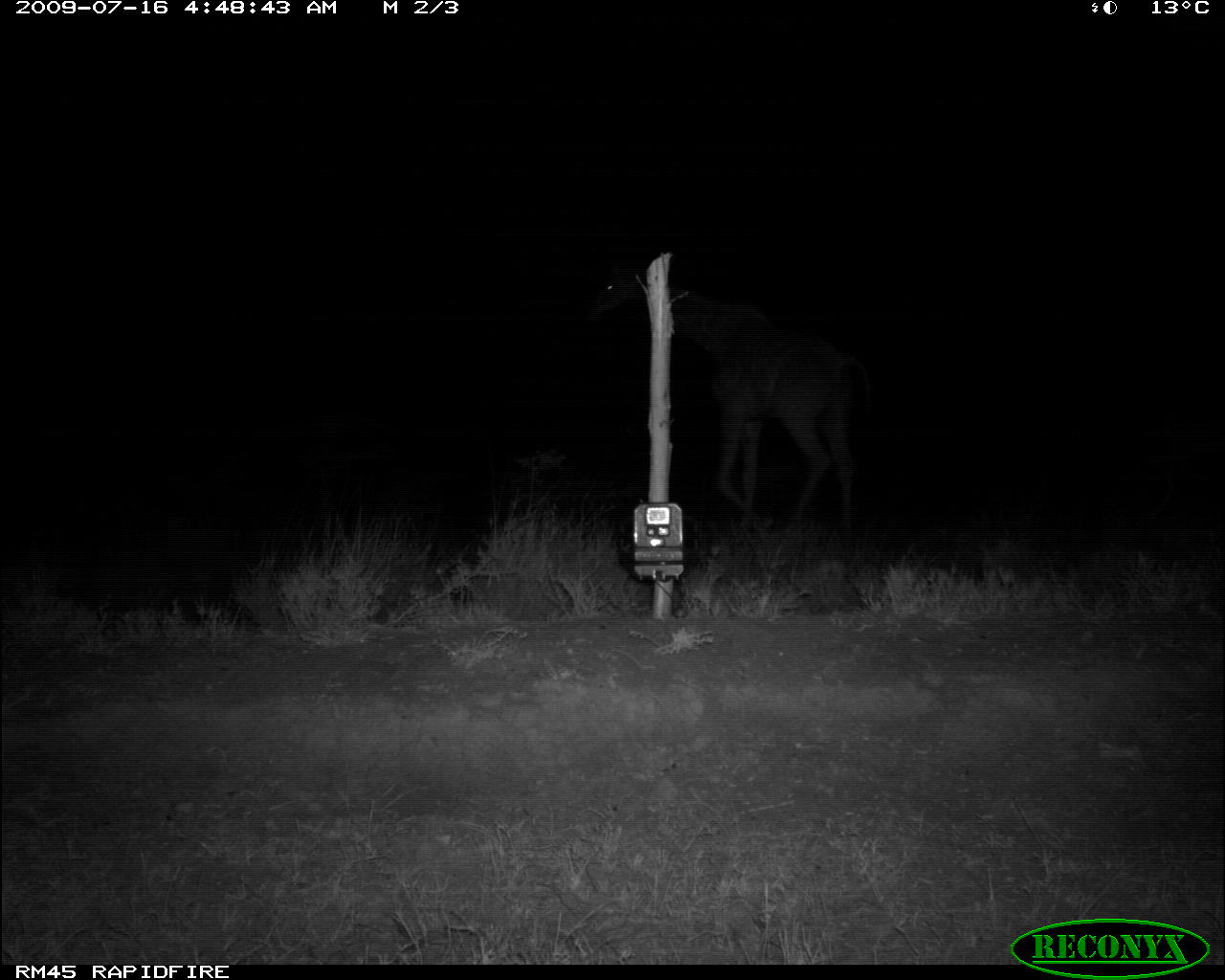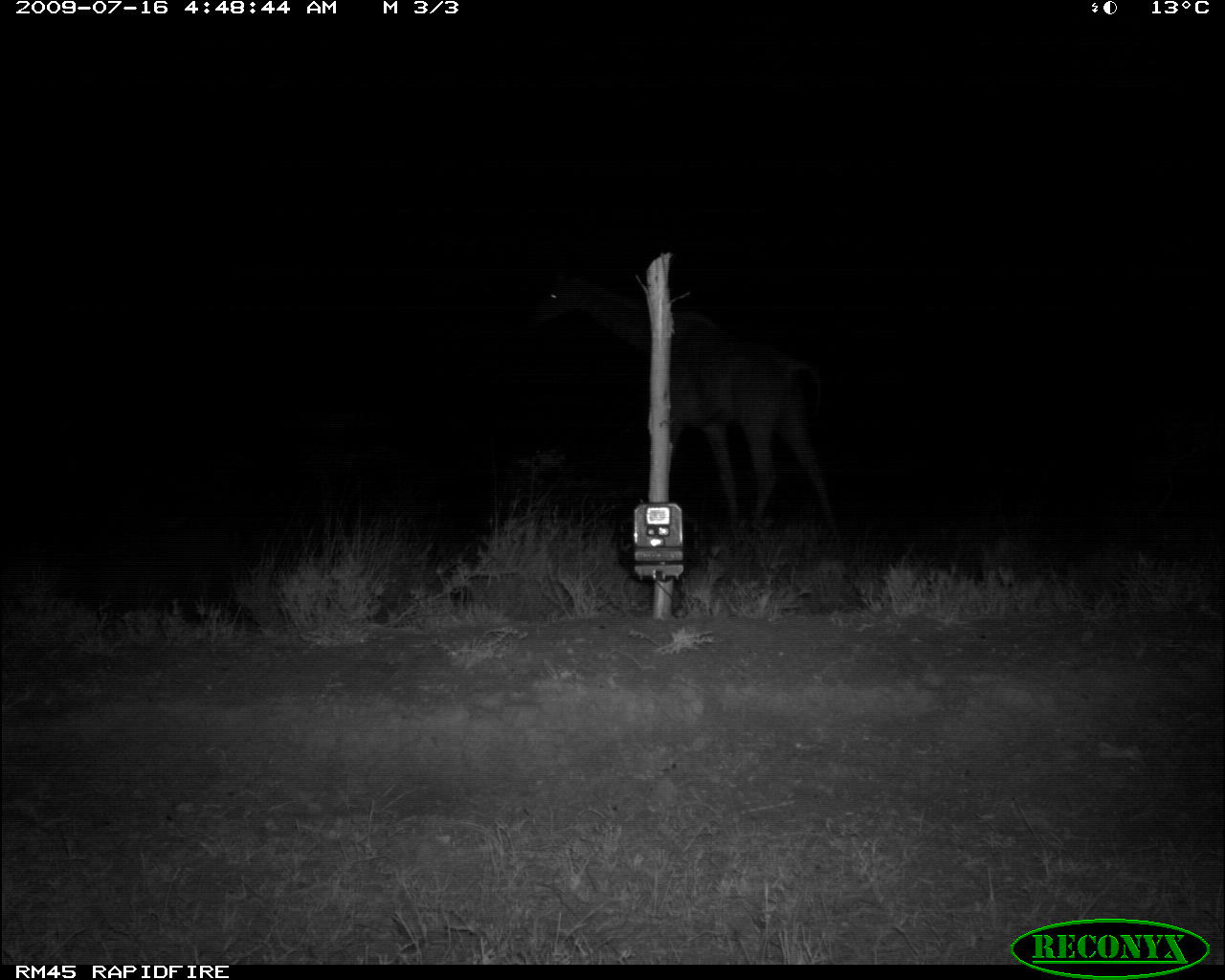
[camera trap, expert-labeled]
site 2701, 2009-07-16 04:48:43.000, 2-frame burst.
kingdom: Animalia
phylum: Chordata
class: Mammalia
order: Artiodactyla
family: Giraffidae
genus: Giraffa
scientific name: Giraffa camelopardalis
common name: giraffe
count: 1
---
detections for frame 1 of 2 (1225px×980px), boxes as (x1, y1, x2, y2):
giraffa camelopardalis: (584, 258, 876, 540)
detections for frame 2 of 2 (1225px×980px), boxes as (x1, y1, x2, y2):
giraffa camelopardalis: (534, 262, 840, 539)